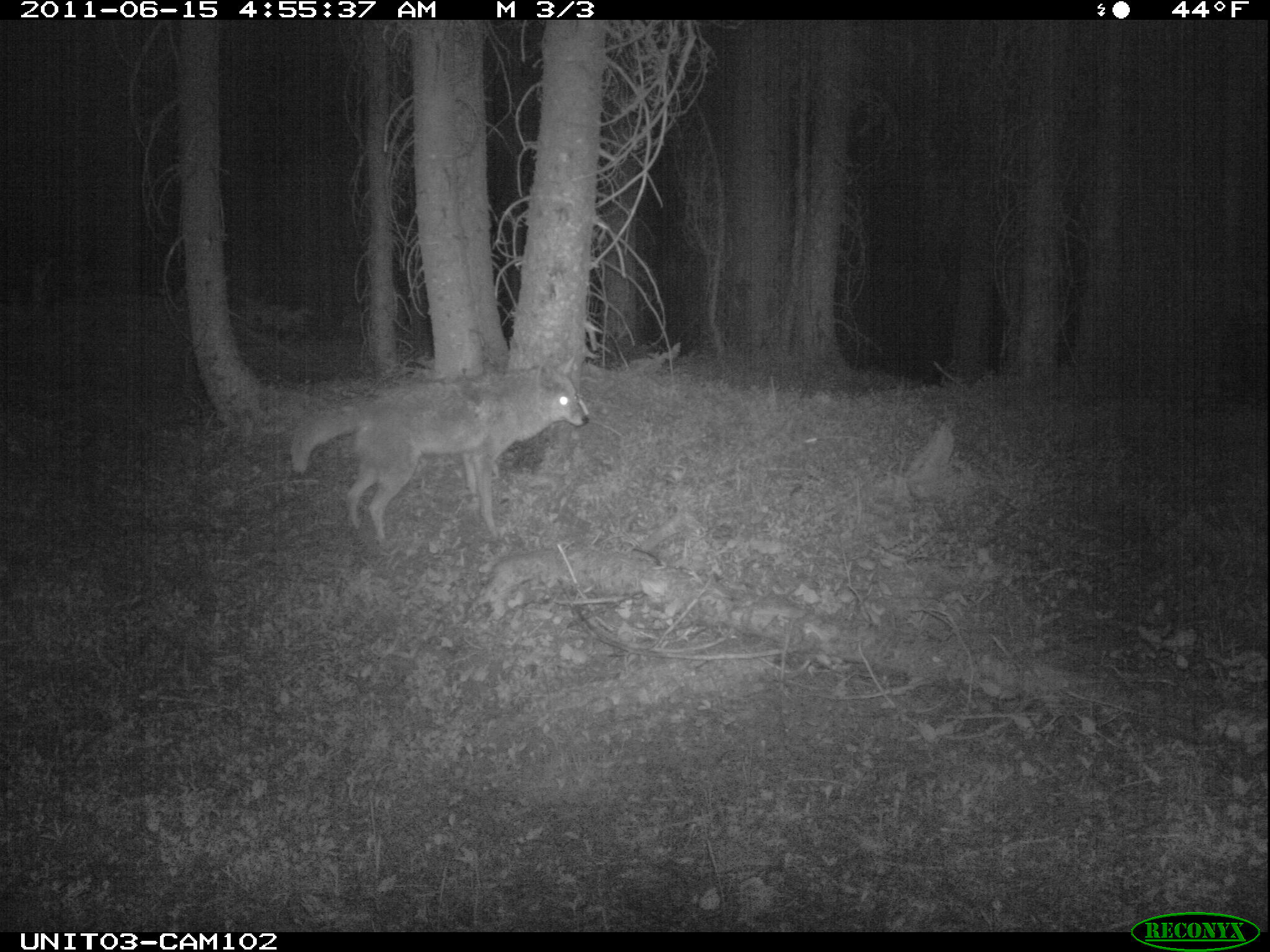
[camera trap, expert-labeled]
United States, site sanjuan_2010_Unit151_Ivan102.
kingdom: Animalia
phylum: Chordata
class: Mammalia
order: Carnivora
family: Canidae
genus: Canis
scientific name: Canis latrans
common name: coyote